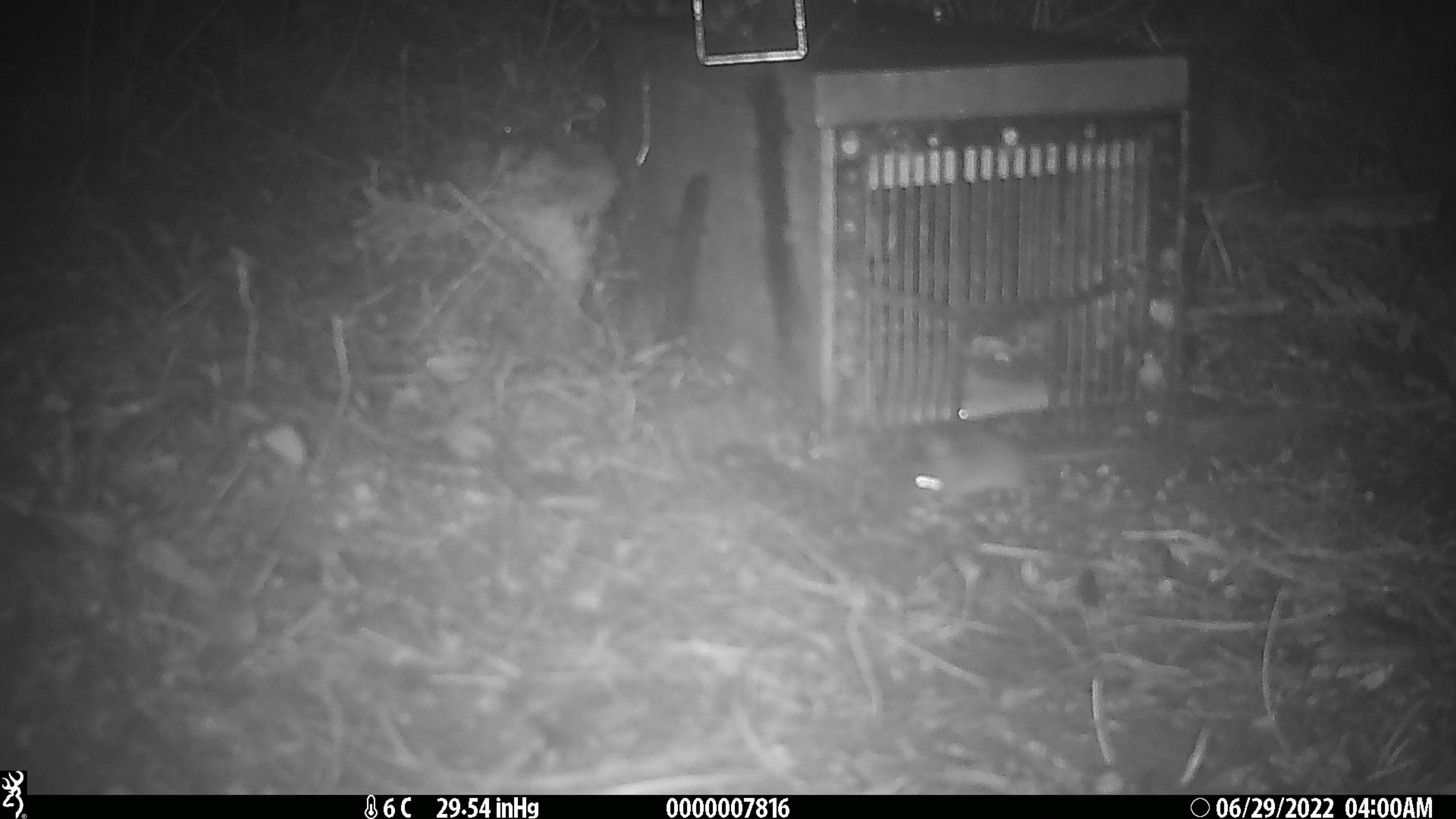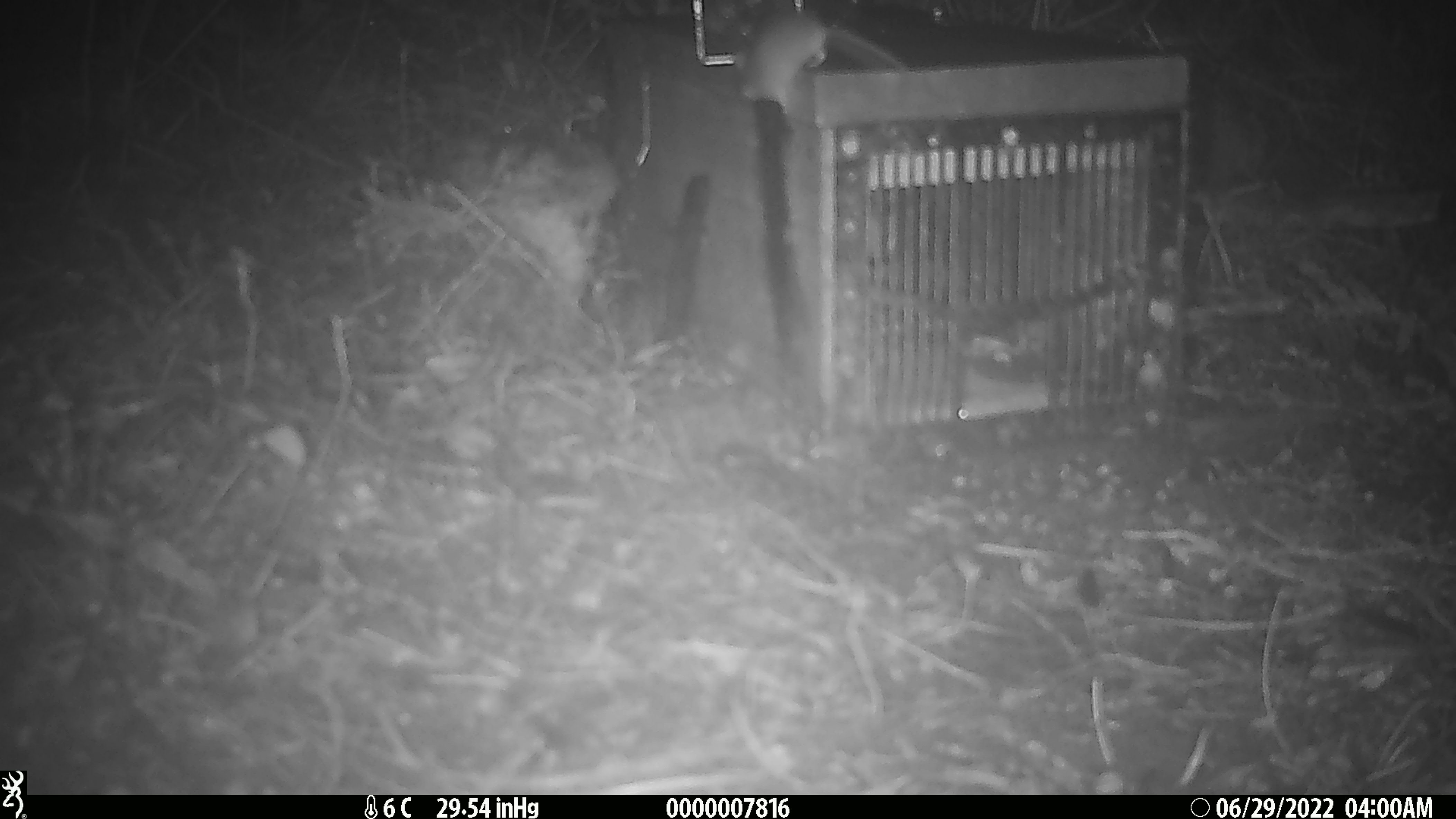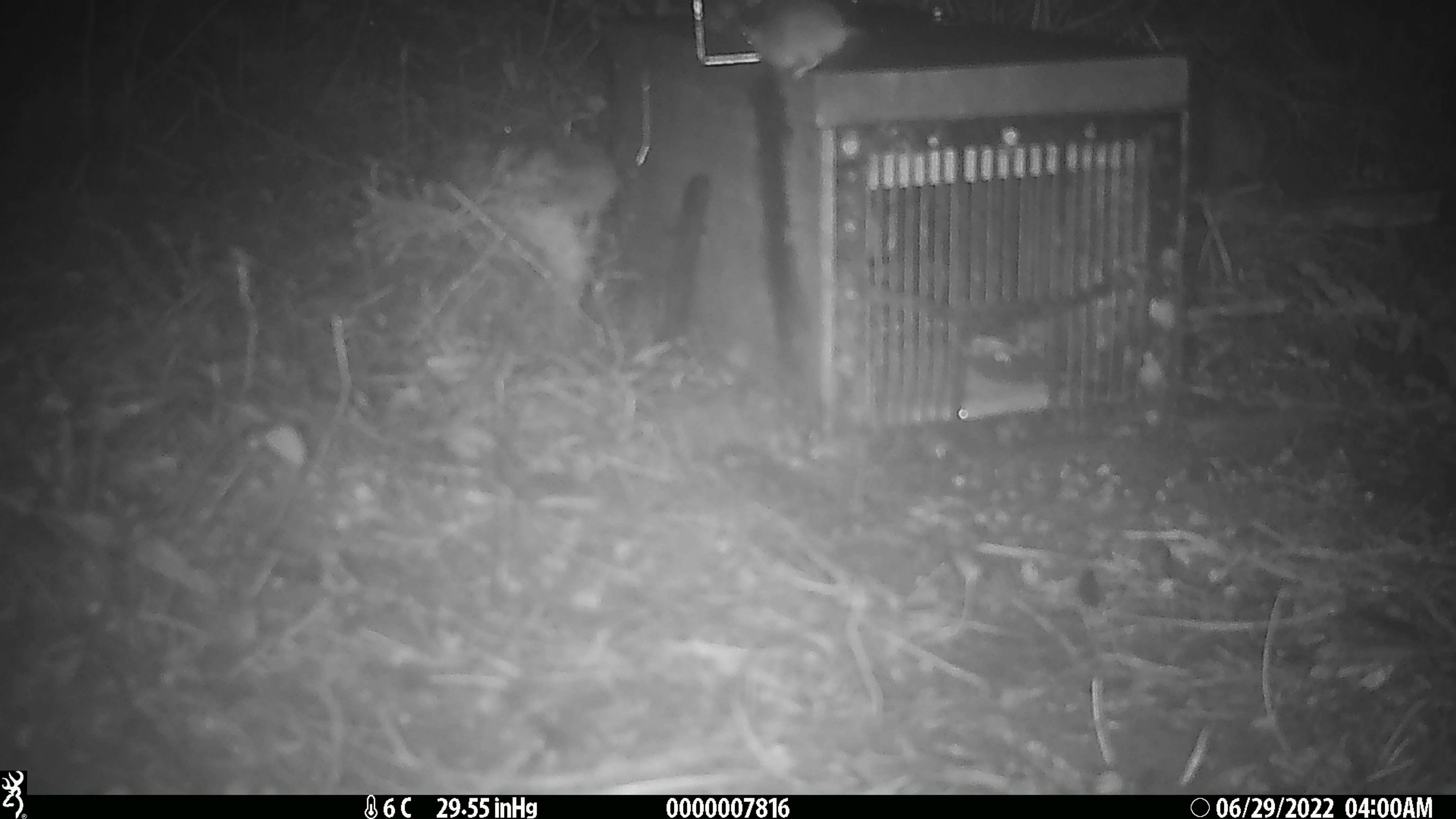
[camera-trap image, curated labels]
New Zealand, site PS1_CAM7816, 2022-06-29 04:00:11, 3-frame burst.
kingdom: Animalia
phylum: Chordata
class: Mammalia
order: Rodentia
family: Muridae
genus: Mus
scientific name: Mus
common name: mouse